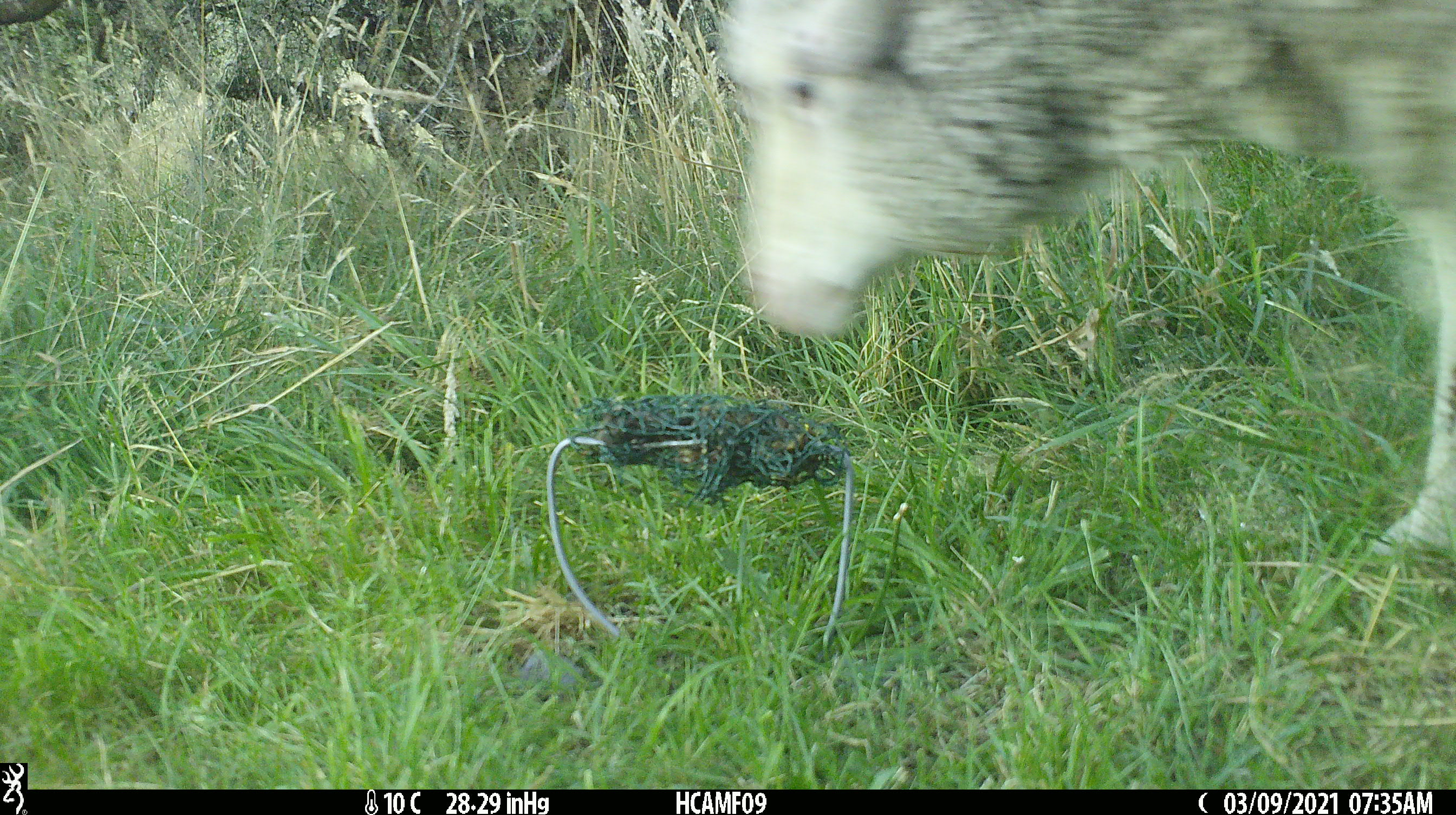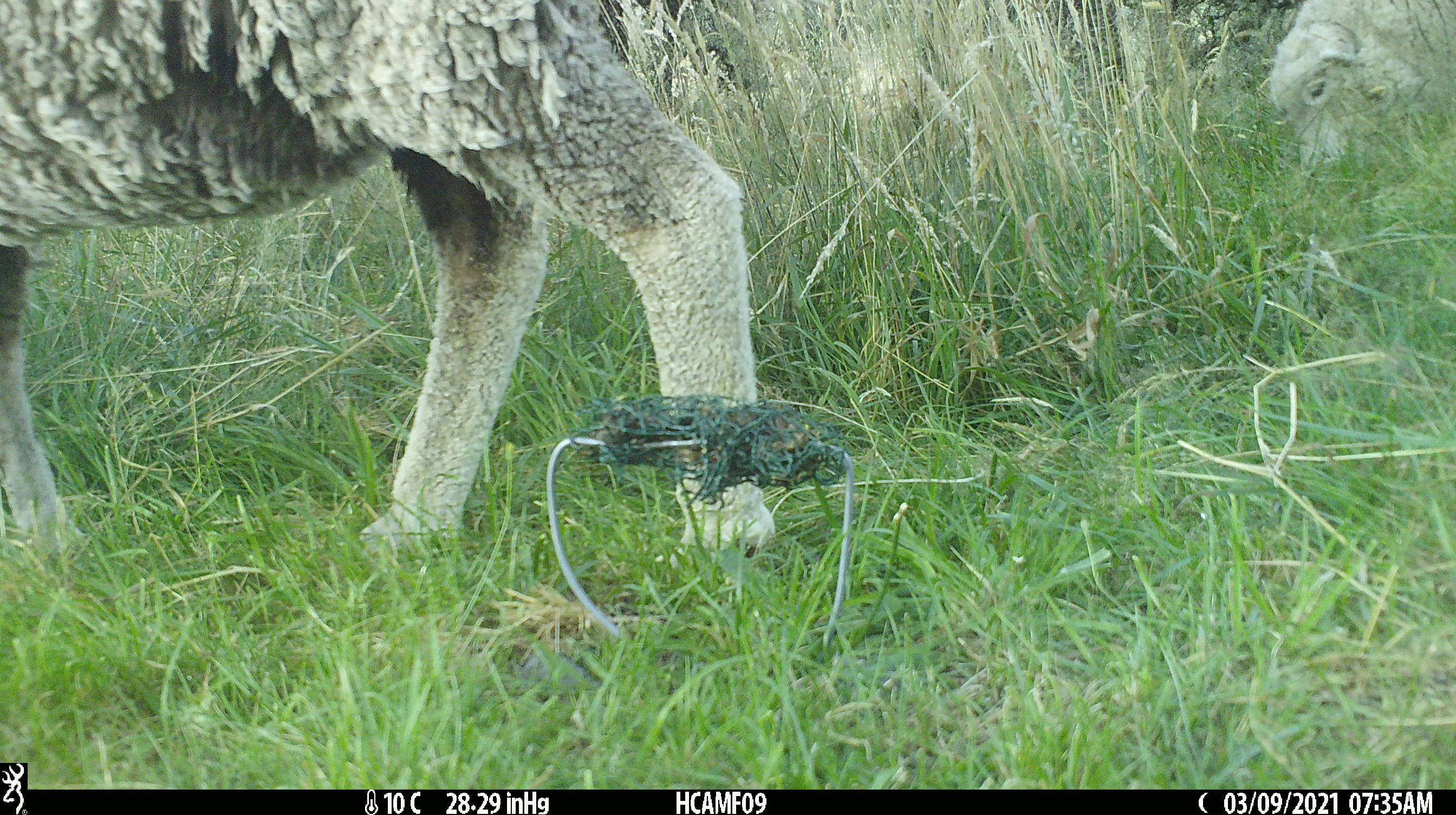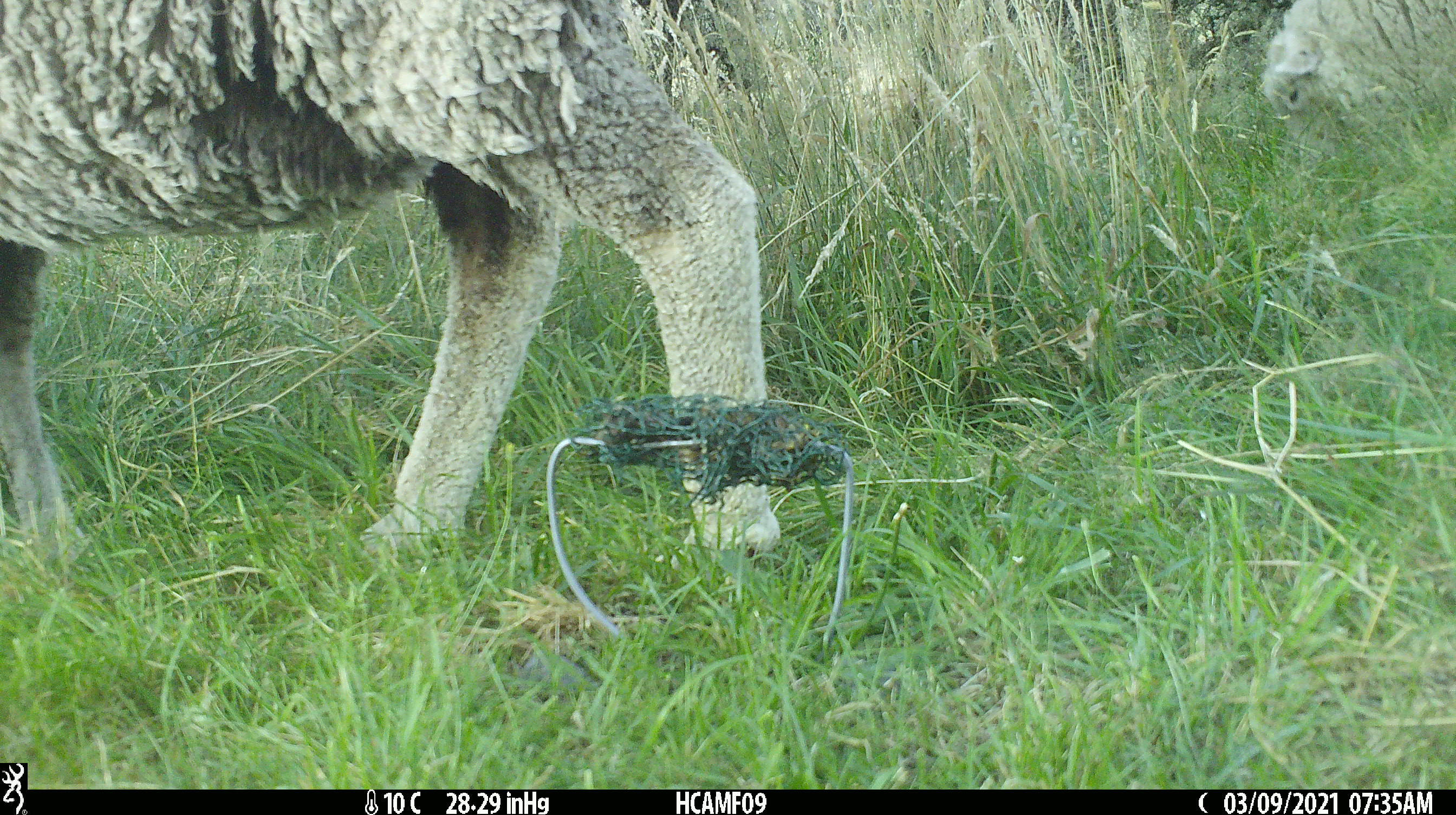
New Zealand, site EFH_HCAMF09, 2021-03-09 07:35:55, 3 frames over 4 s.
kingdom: Animalia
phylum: Chordata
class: Mammalia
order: Artiodactyla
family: Bovidae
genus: Ovis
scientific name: Ovis aries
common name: domestic sheep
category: sheep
Sheep (domestic sheep) (Ovis aries).